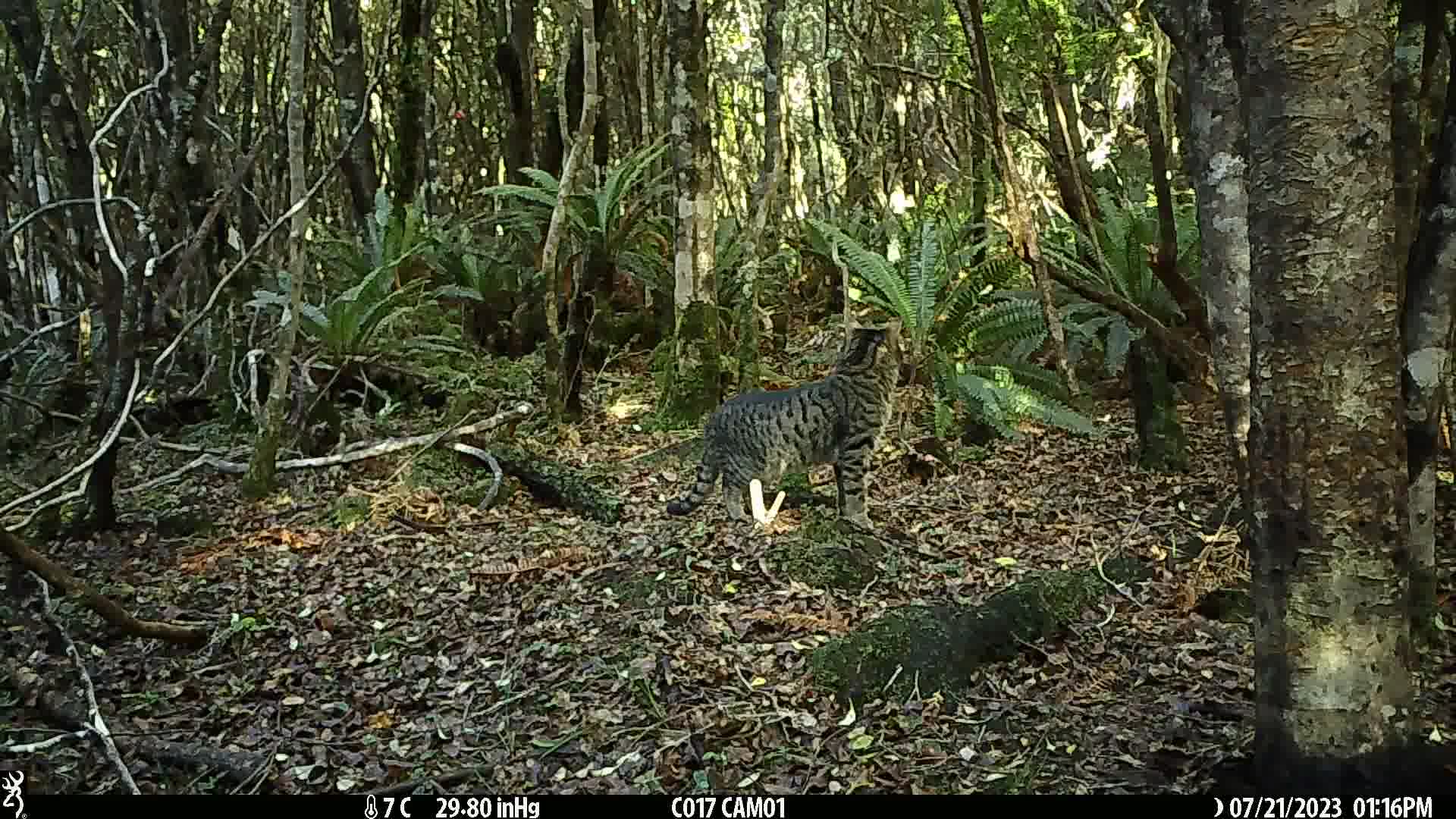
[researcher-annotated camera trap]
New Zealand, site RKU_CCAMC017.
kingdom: Animalia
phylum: Chordata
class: Mammalia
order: Carnivora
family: Felidae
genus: Felis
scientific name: Felis catus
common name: domestic cat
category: cat